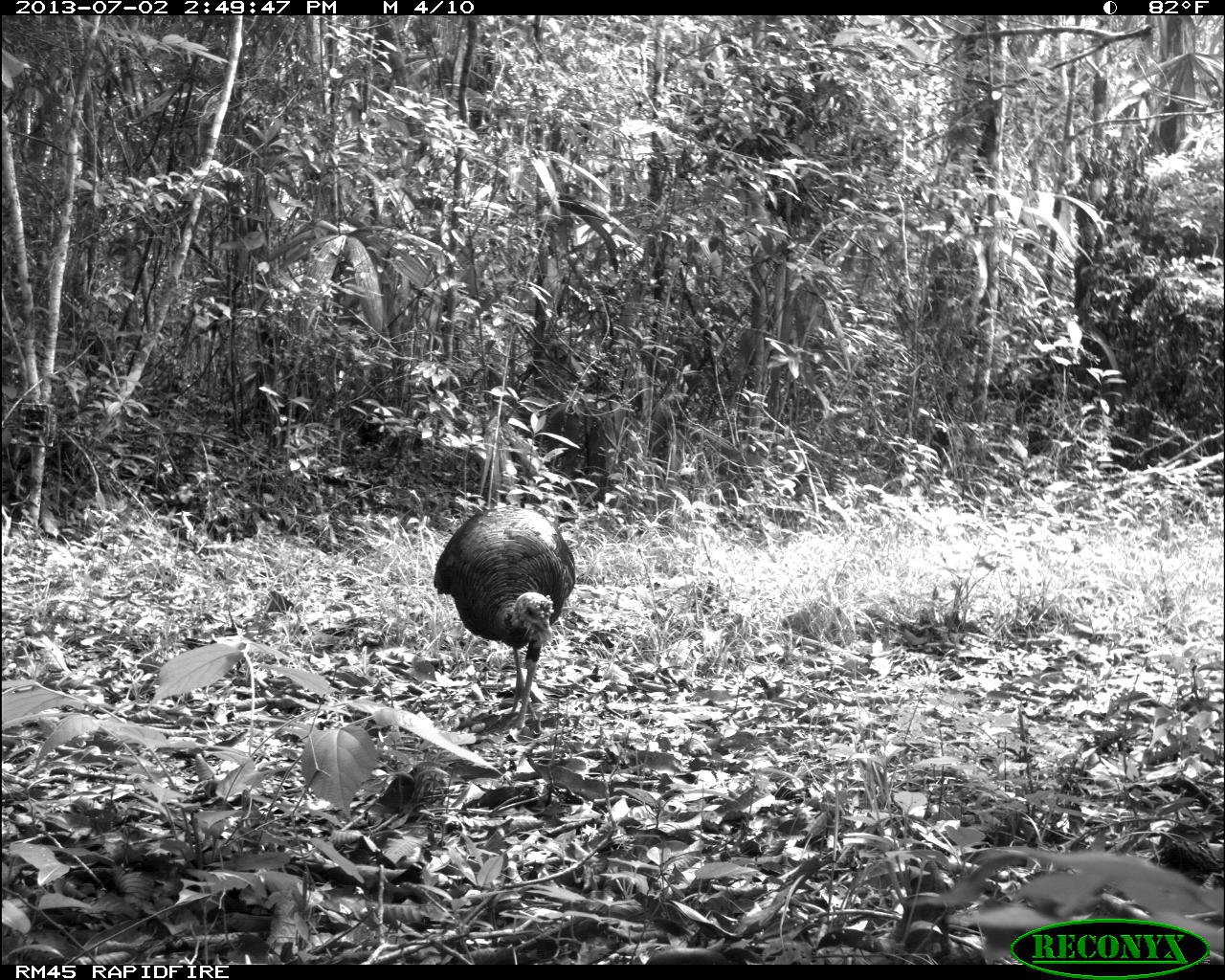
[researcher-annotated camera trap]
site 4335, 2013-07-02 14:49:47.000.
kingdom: Animalia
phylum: Chordata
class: Aves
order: Galliformes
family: Phasianidae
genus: Meleagris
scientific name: Meleagris ocellata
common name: ocellated turkey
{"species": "Meleagris ocellata (ocellated turkey)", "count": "1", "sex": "female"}